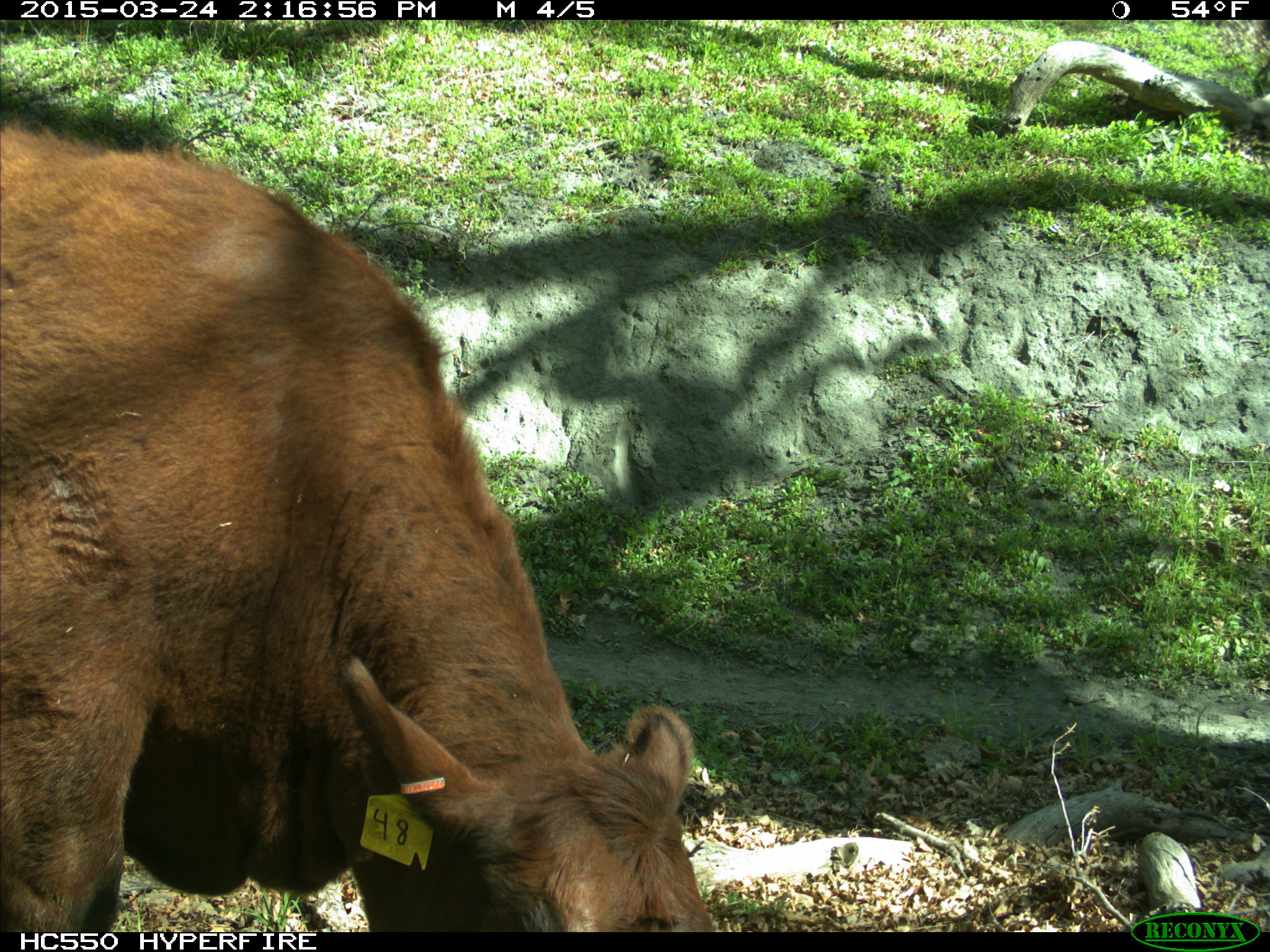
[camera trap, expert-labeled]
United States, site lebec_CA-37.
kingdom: Animalia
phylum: Chordata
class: Mammalia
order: Artiodactyla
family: Bovidae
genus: Bos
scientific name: Bos taurus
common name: domestic cow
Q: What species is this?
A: Bos taurus (domestic cow).